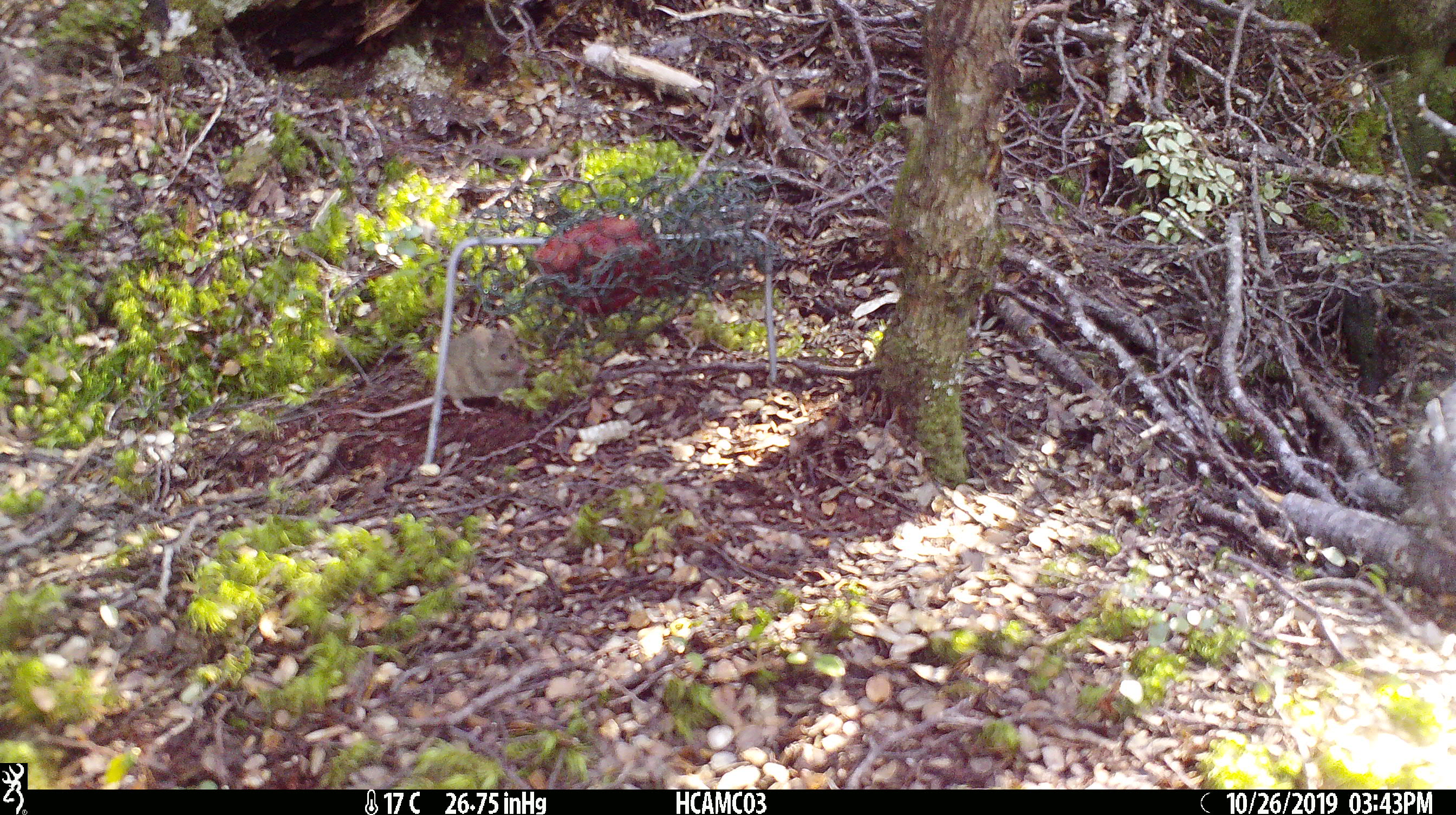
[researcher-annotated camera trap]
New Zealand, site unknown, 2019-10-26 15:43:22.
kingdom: Animalia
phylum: Chordata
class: Mammalia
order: Rodentia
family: Muridae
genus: Mus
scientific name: Mus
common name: mouse